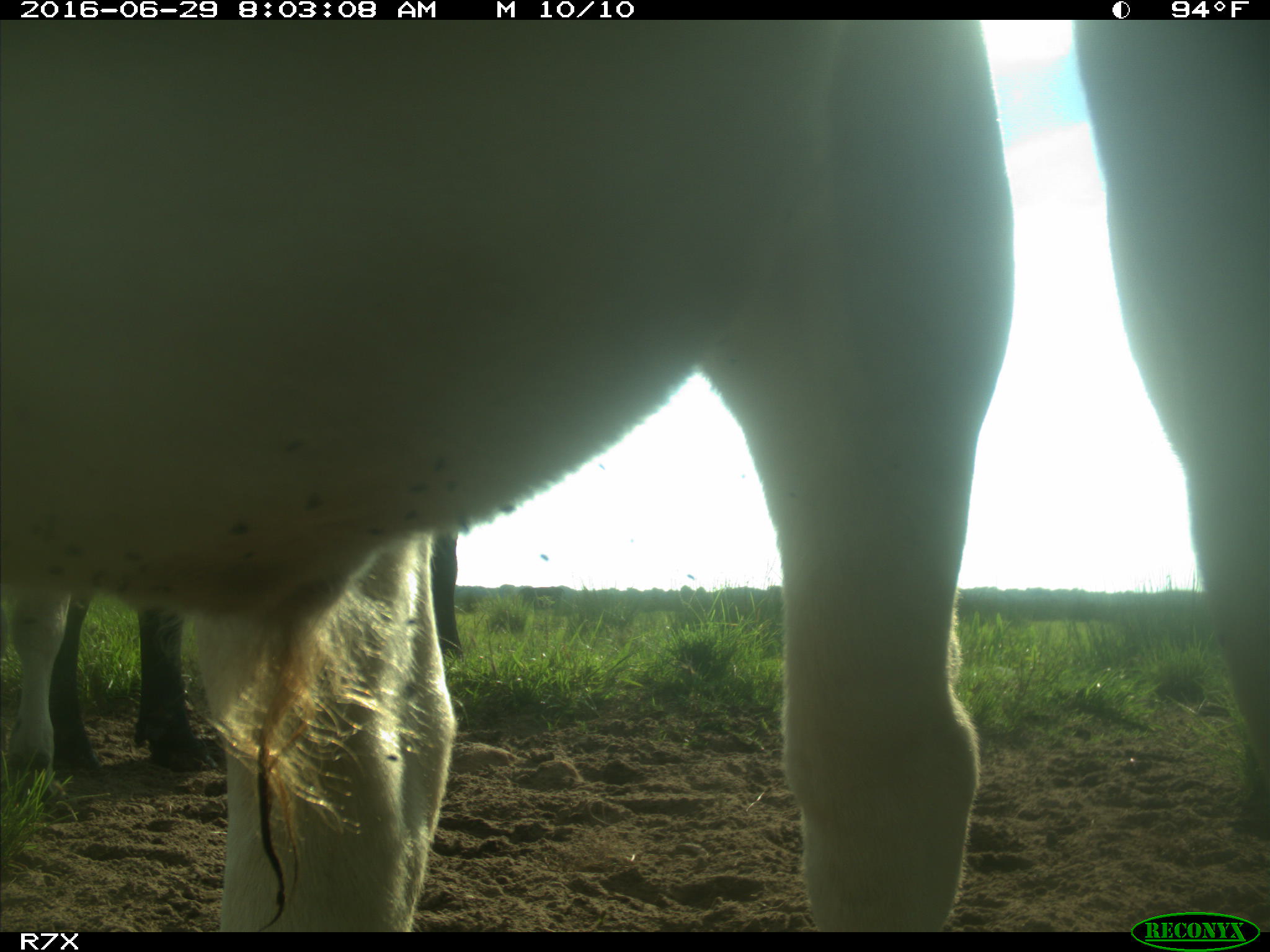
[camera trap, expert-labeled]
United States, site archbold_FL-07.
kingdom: Animalia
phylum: Chordata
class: Mammalia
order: Artiodactyla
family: Bovidae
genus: Bos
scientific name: Bos taurus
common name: domestic cow